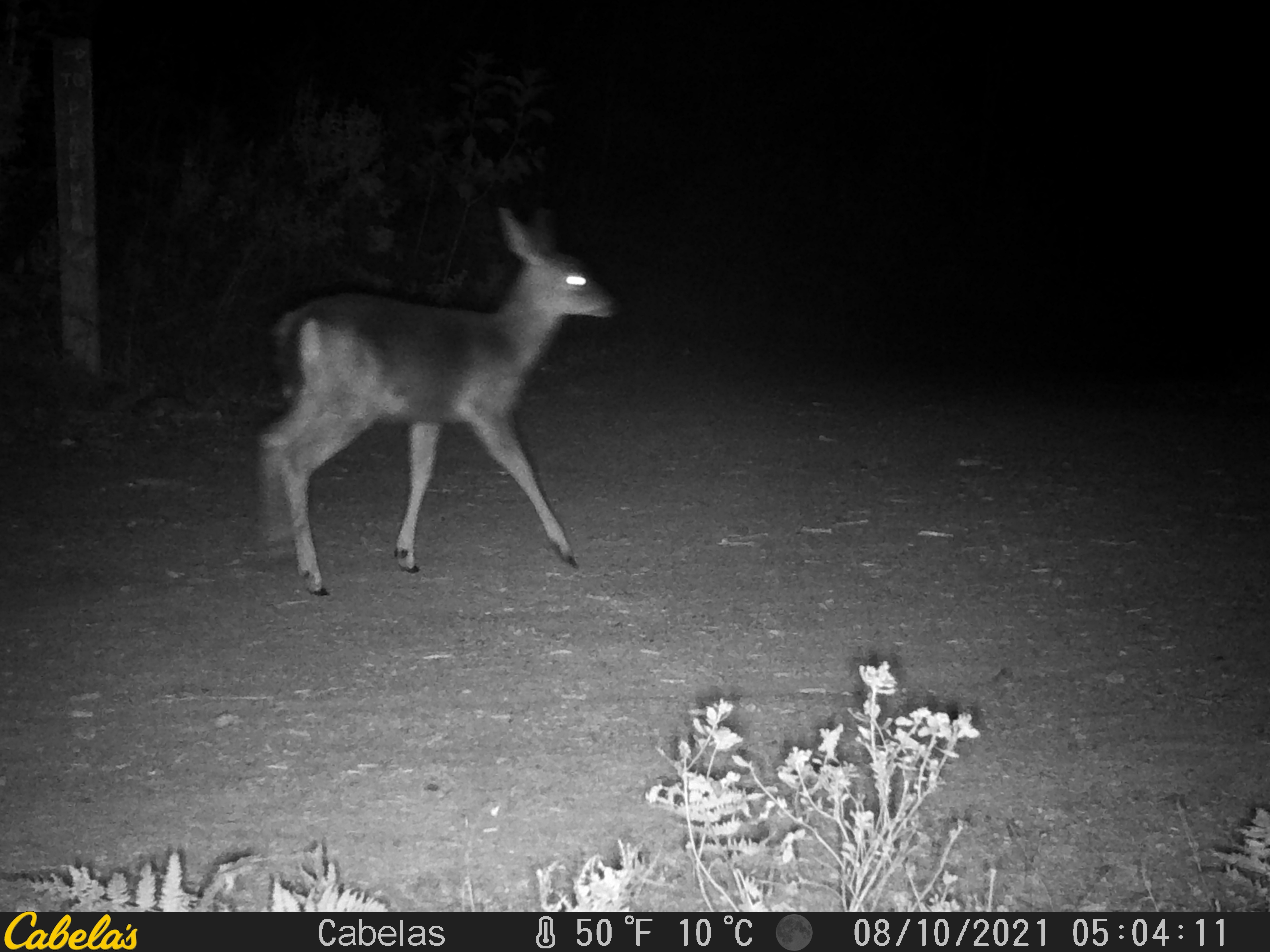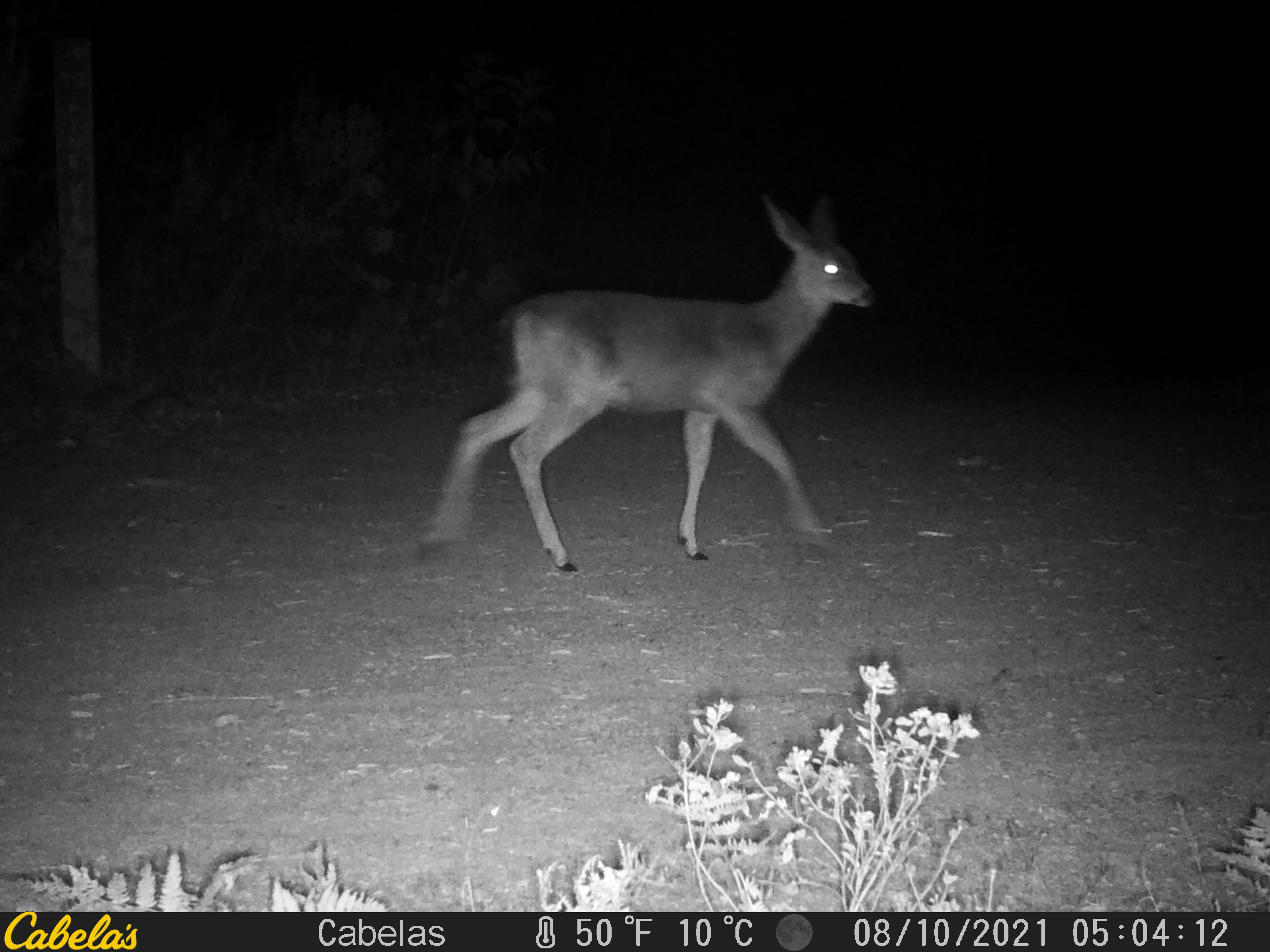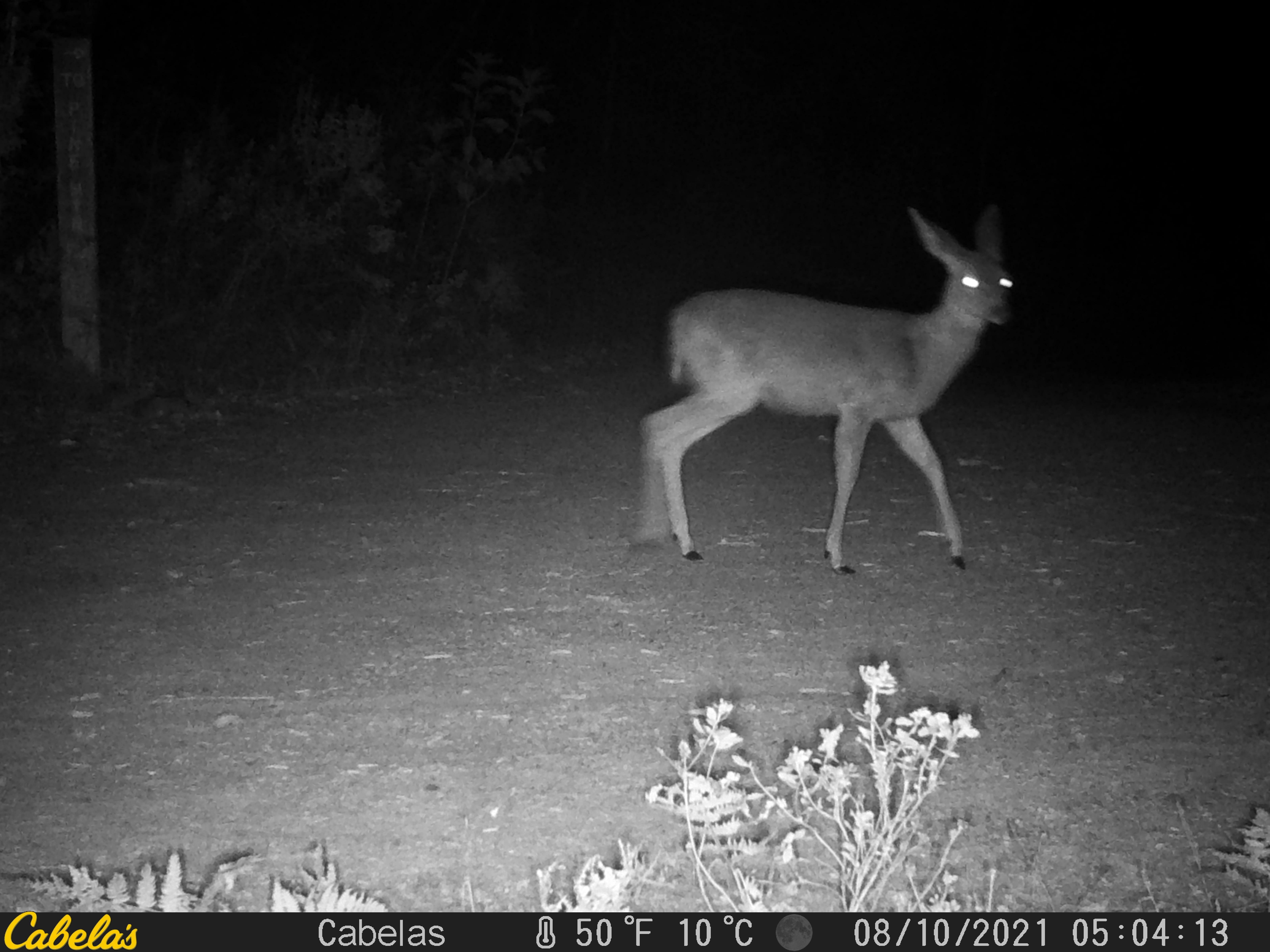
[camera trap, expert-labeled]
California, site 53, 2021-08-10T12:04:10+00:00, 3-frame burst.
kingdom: Animalia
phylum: Chordata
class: Mammalia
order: Artiodactyla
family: Cervidae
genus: Odocoileus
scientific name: Odocoileus hemionus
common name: mule deer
Mule deer (Odocoileus hemionus).